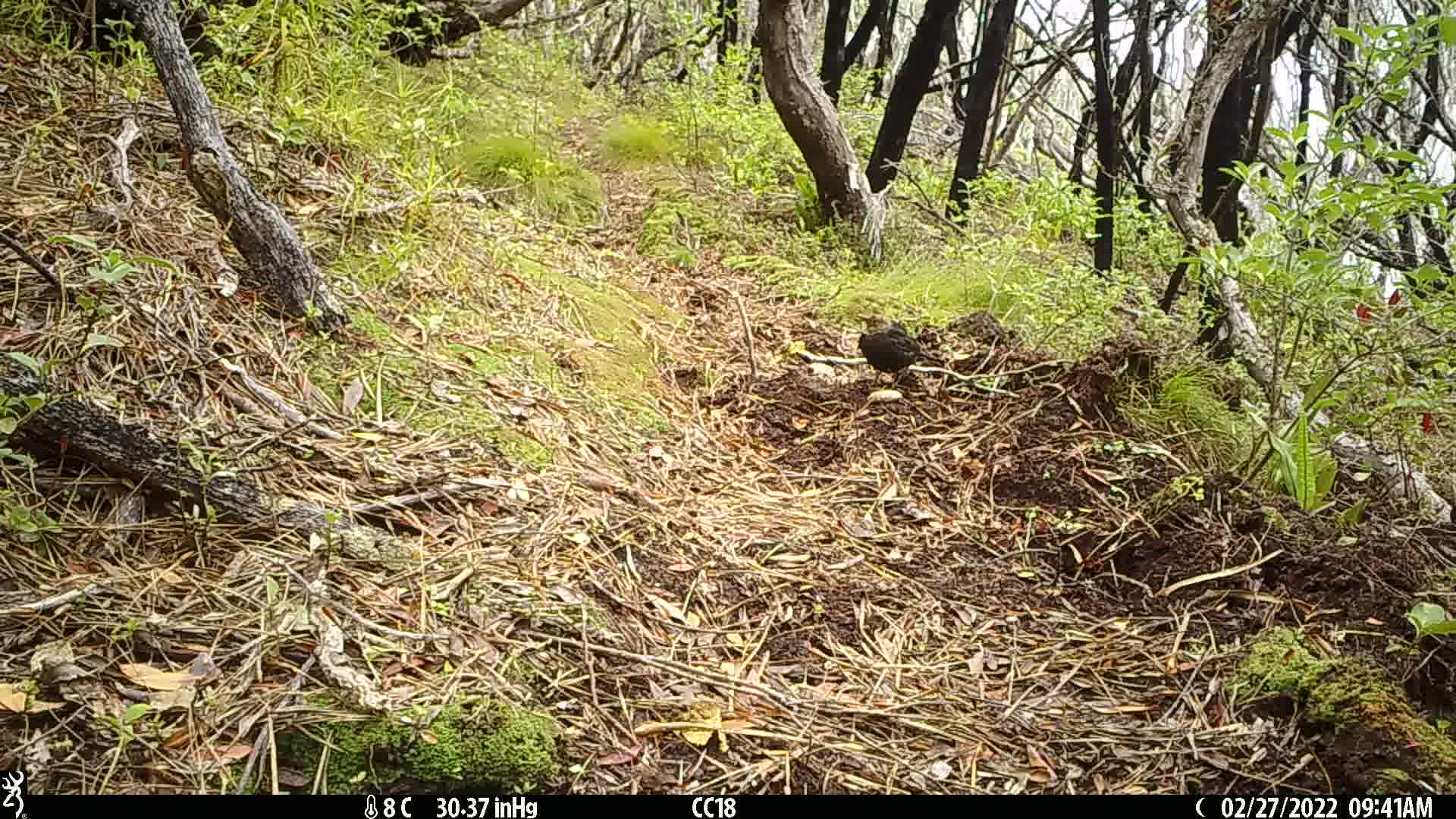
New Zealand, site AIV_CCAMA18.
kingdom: Animalia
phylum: Chordata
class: Aves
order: Passeriformes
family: Turdidae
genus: Turdus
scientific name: Turdus merula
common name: eurasian blackbird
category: blackbird